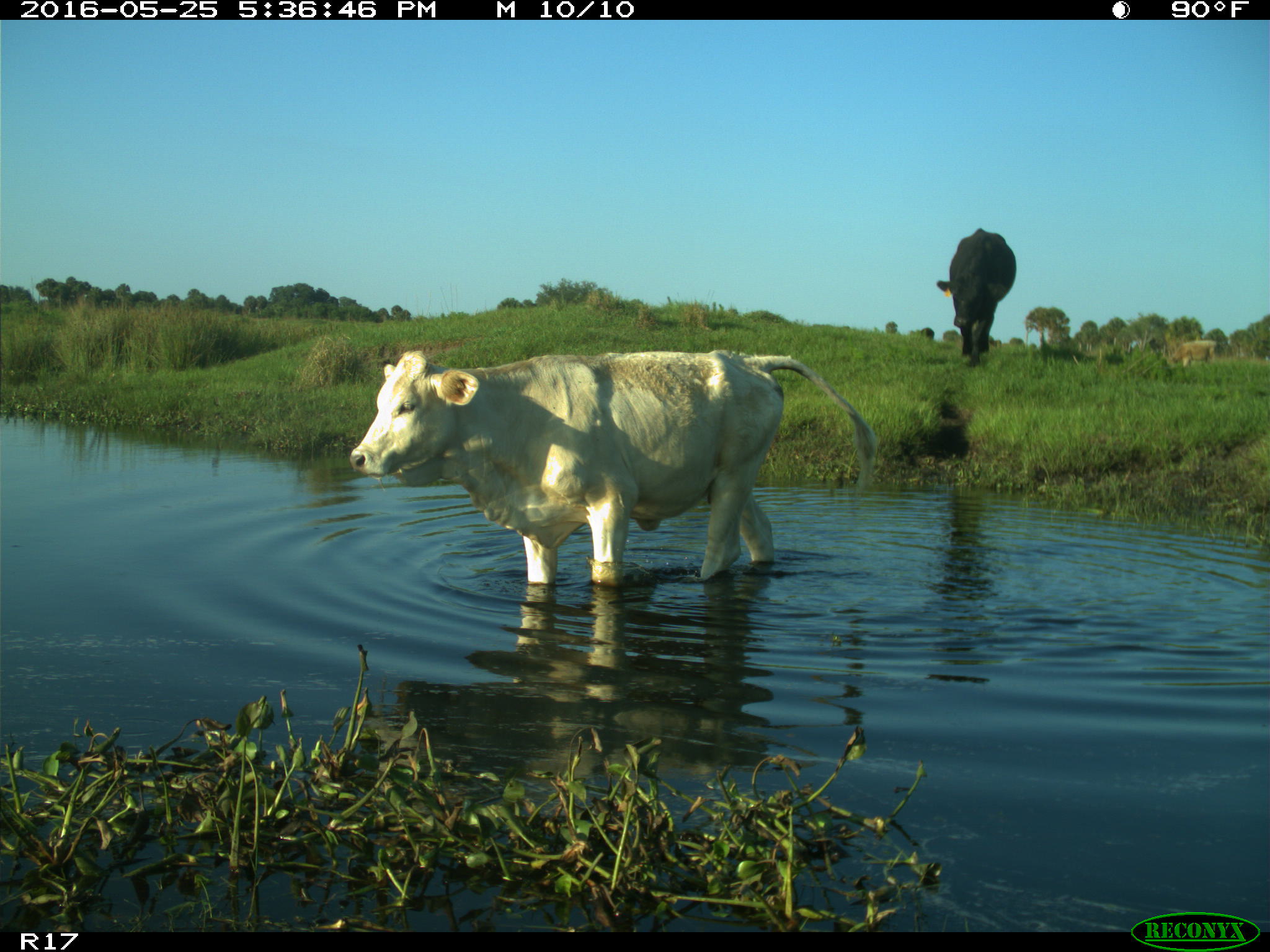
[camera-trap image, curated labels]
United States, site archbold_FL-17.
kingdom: Animalia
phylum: Chordata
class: Mammalia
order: Artiodactyla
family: Bovidae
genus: Bos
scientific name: Bos taurus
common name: domestic cow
Bos taurus (domestic cow).